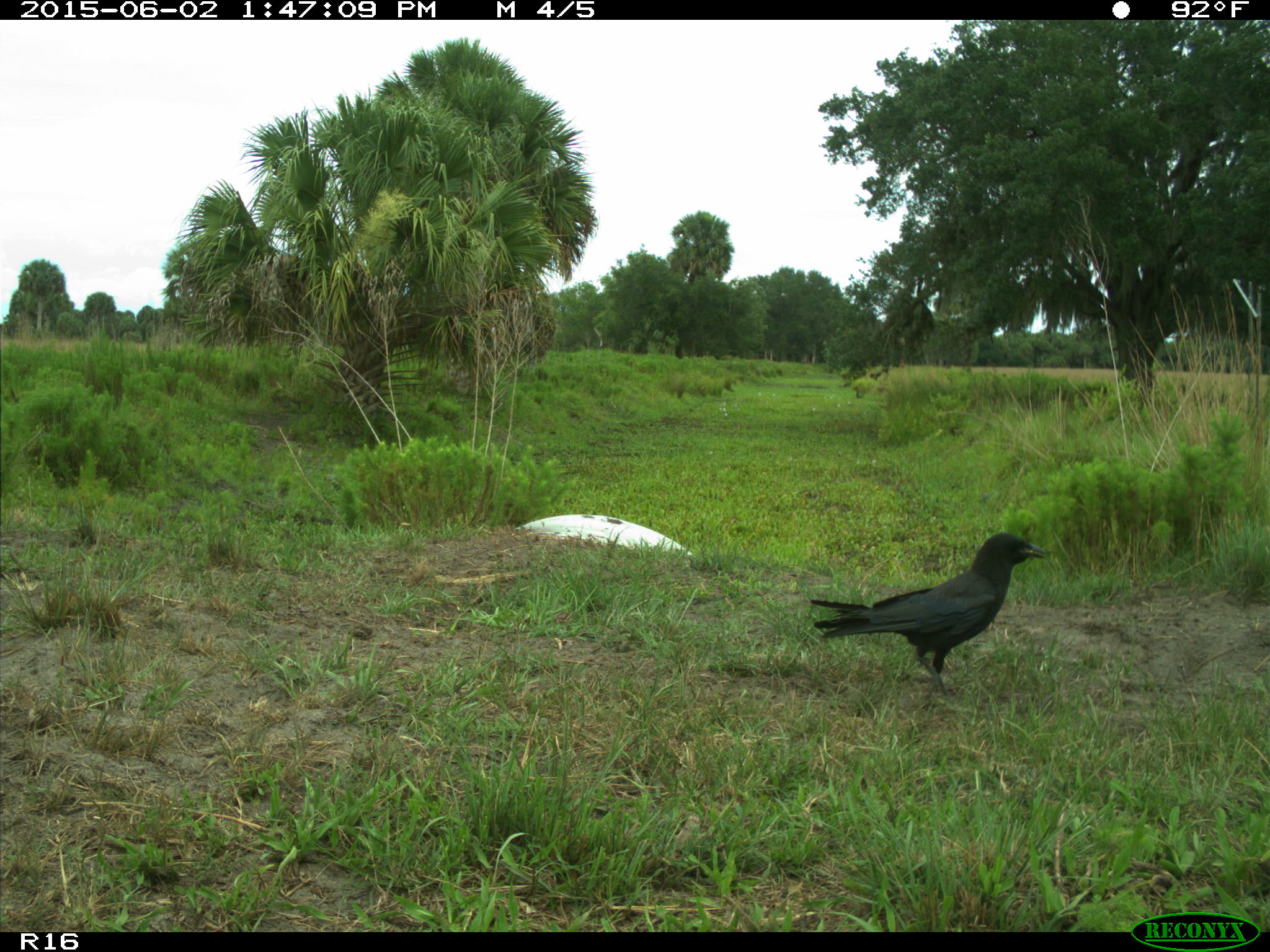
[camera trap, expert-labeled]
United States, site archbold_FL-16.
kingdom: Animalia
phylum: Chordata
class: Aves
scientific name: Aves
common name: birds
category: unidentified bird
Unidentified bird (birds) (Aves).